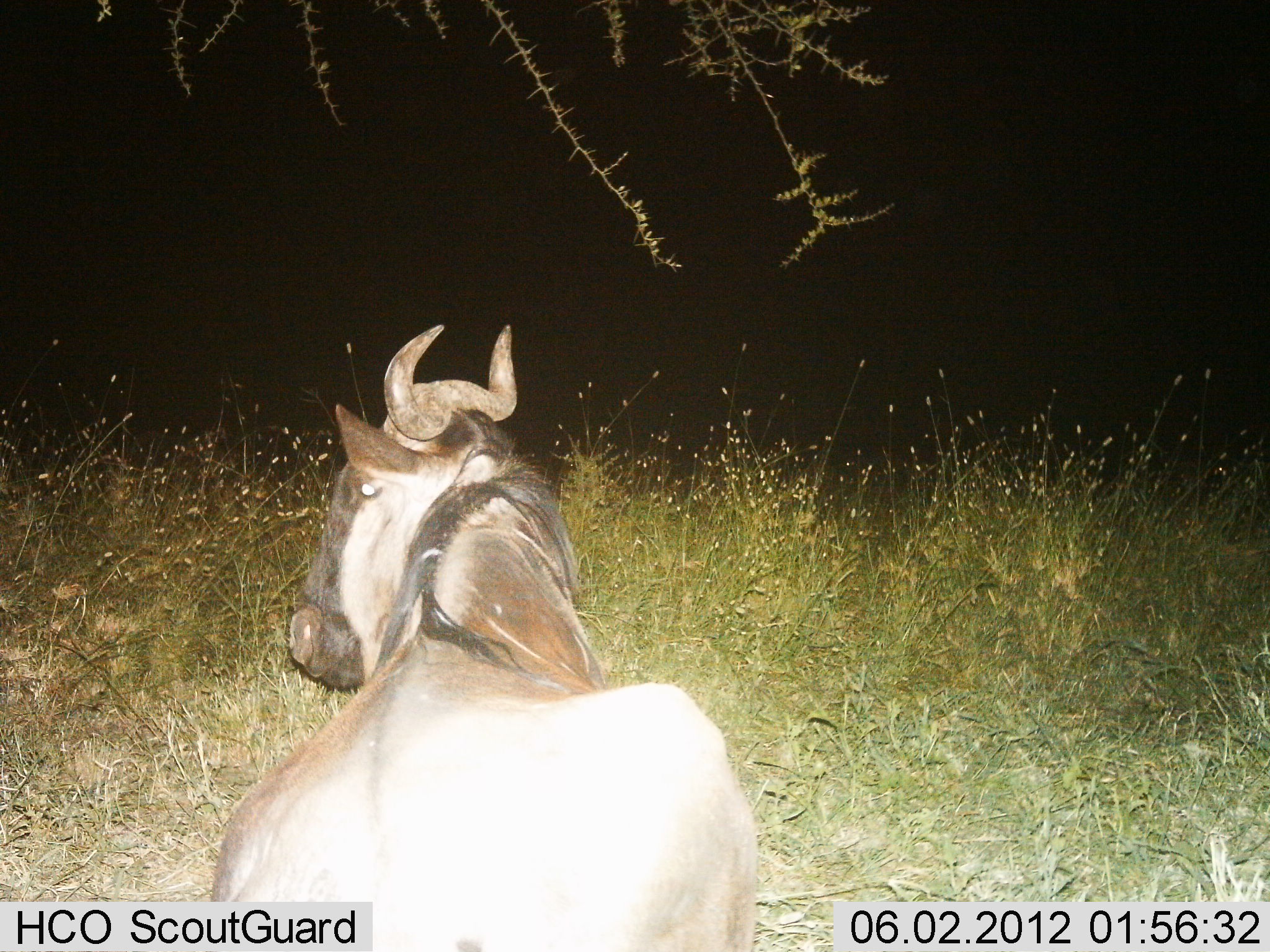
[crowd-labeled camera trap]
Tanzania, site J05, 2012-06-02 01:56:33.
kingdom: Animalia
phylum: Chordata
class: Mammalia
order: Artiodactyla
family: Bovidae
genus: Connochaetes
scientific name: Connochaetes taurinus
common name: blue wildebeest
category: wildebeest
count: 1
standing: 40%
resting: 60%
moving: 0%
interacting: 0%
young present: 0%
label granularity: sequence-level